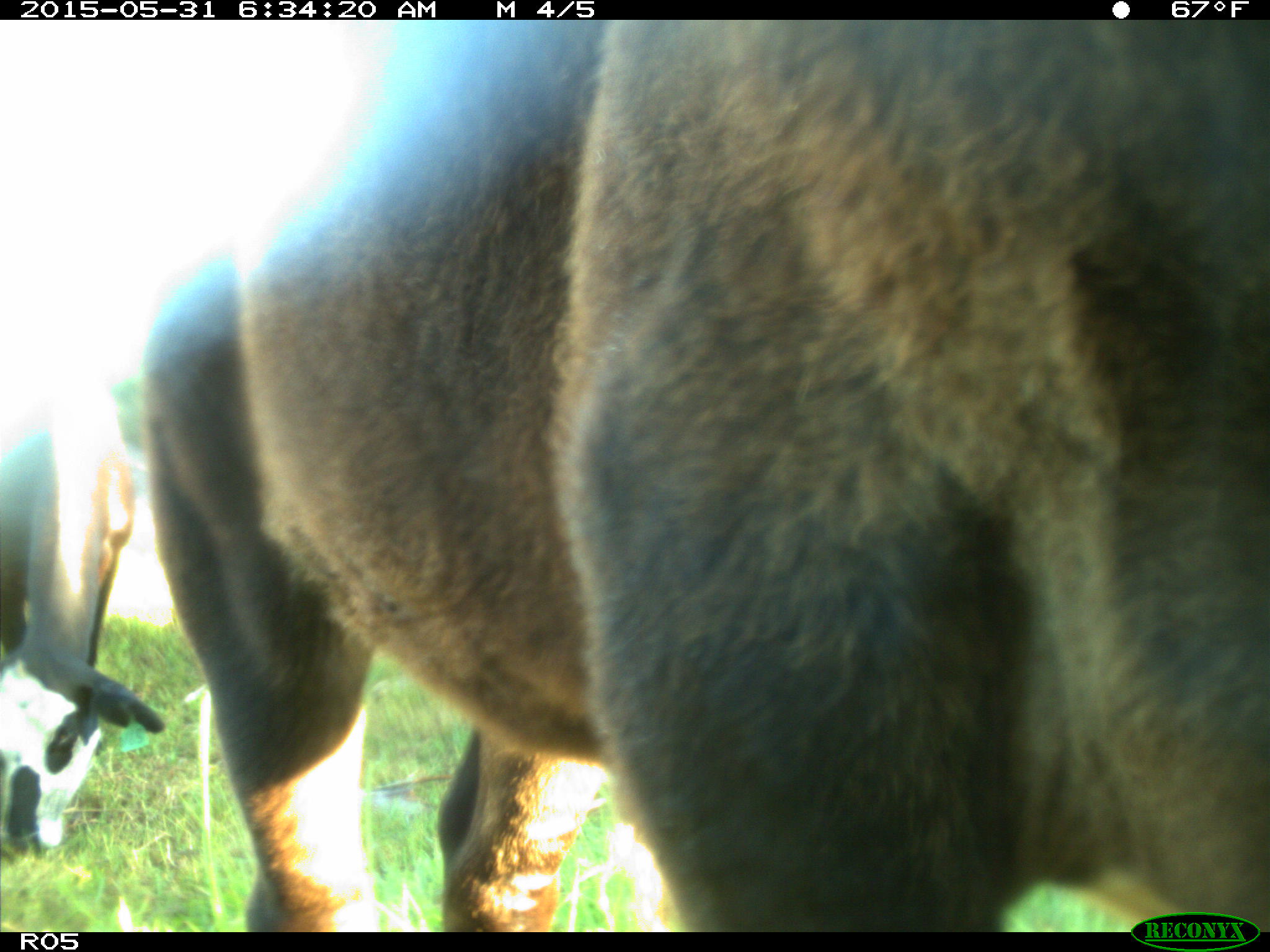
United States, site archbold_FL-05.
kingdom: Animalia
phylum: Chordata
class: Mammalia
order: Artiodactyla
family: Bovidae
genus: Bos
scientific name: Bos taurus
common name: domestic cow